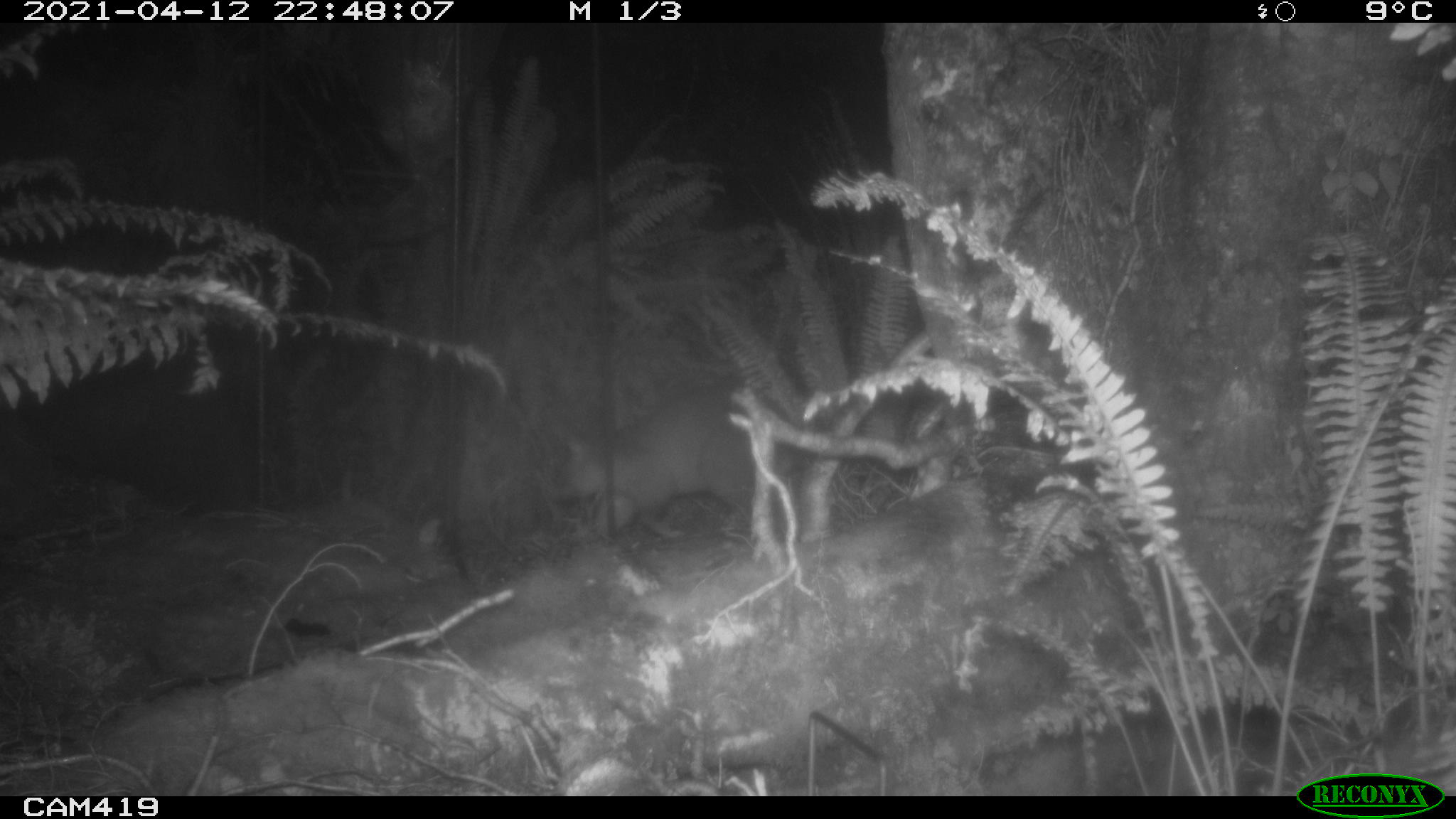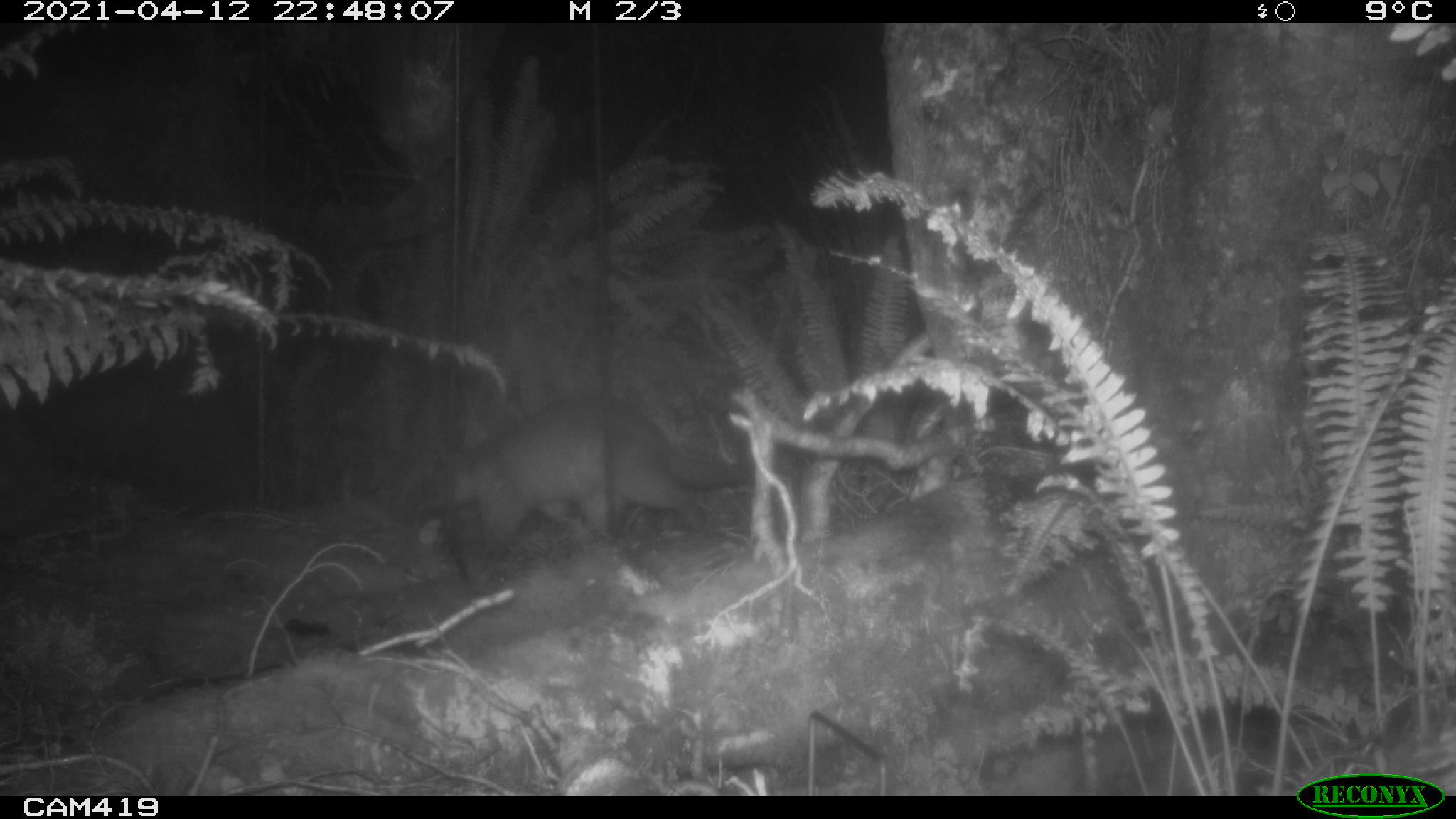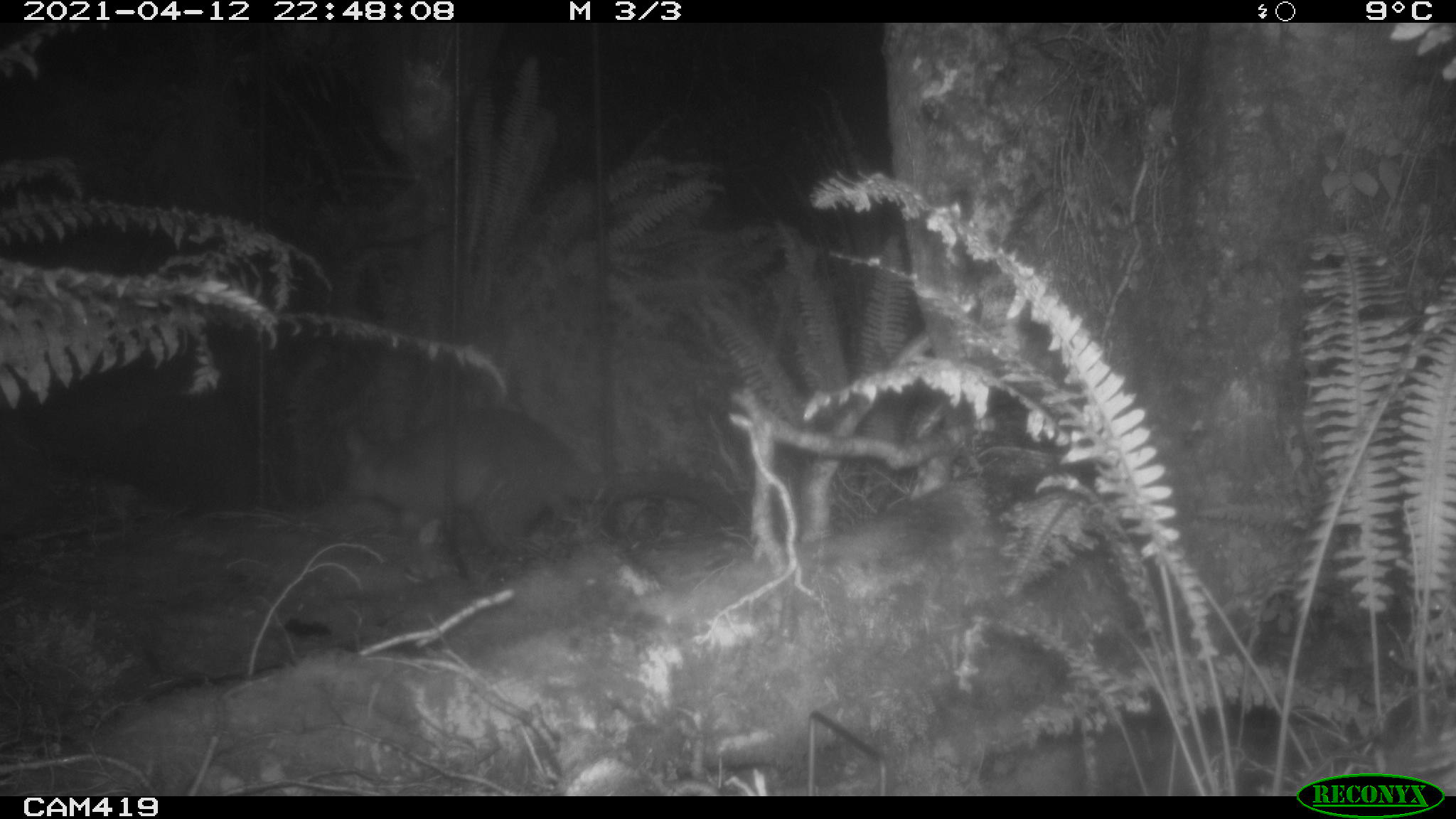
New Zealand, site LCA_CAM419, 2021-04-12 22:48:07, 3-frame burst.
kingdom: Animalia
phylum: Chordata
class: Mammalia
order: Diprotodontia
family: Phalangeridae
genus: Trichosurus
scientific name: Trichosurus vulpecula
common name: common brushtail possum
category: possum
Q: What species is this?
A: Possum (common brushtail possum) (Trichosurus vulpecula).